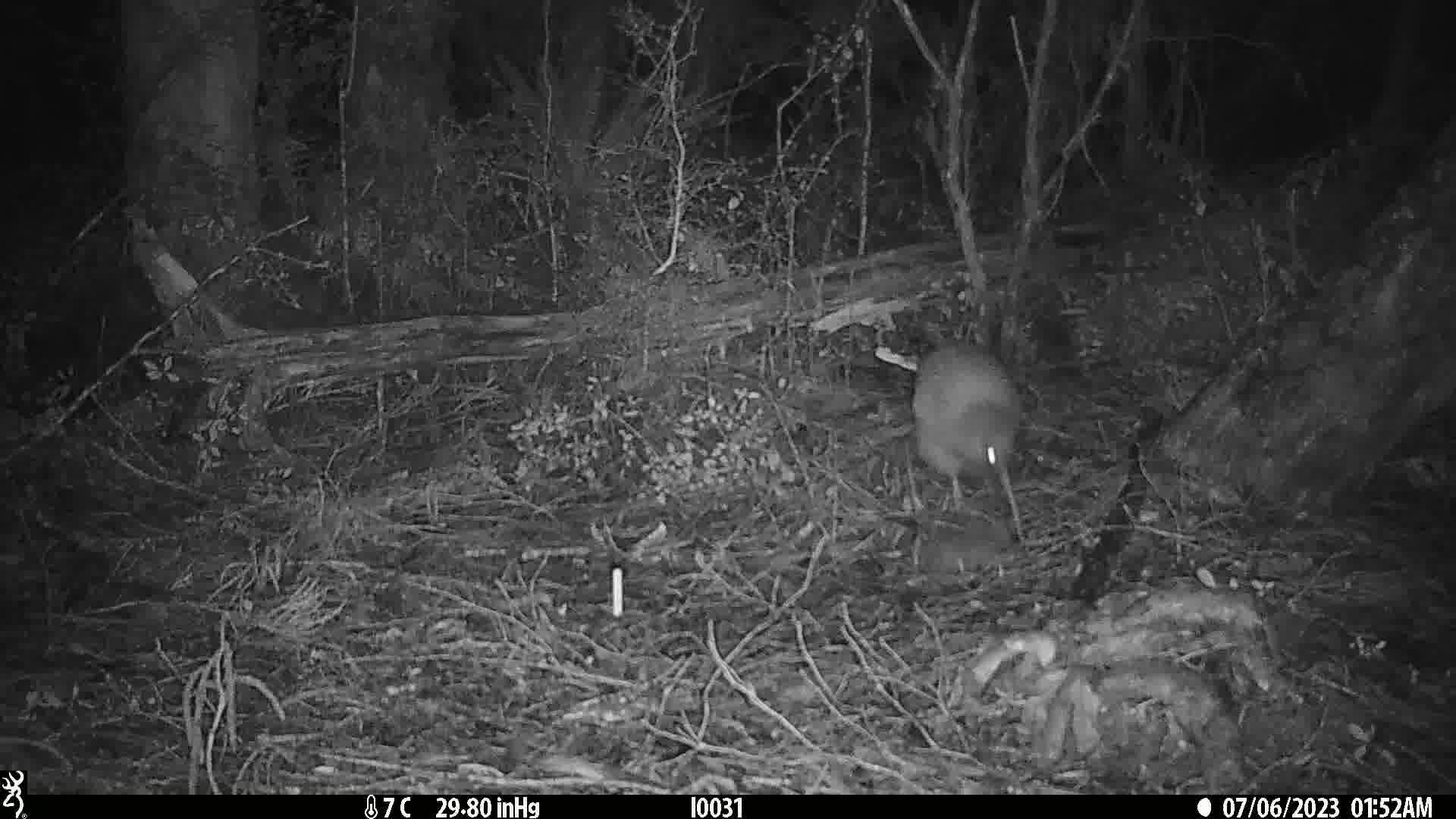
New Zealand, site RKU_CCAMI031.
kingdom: Animalia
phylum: Chordata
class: Aves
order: Apterygiformes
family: Apterygidae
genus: Apteryx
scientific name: Apteryx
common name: kiwi